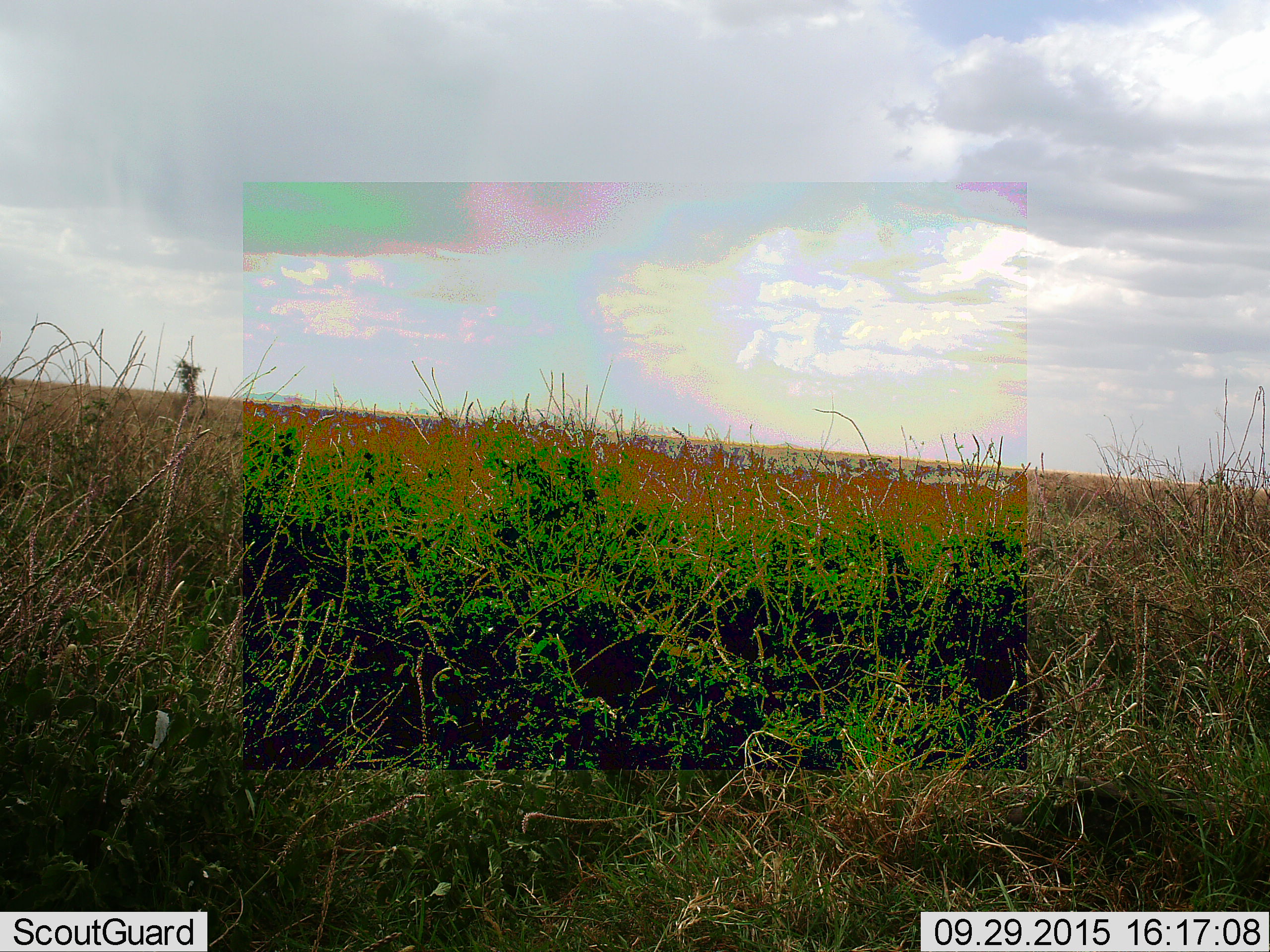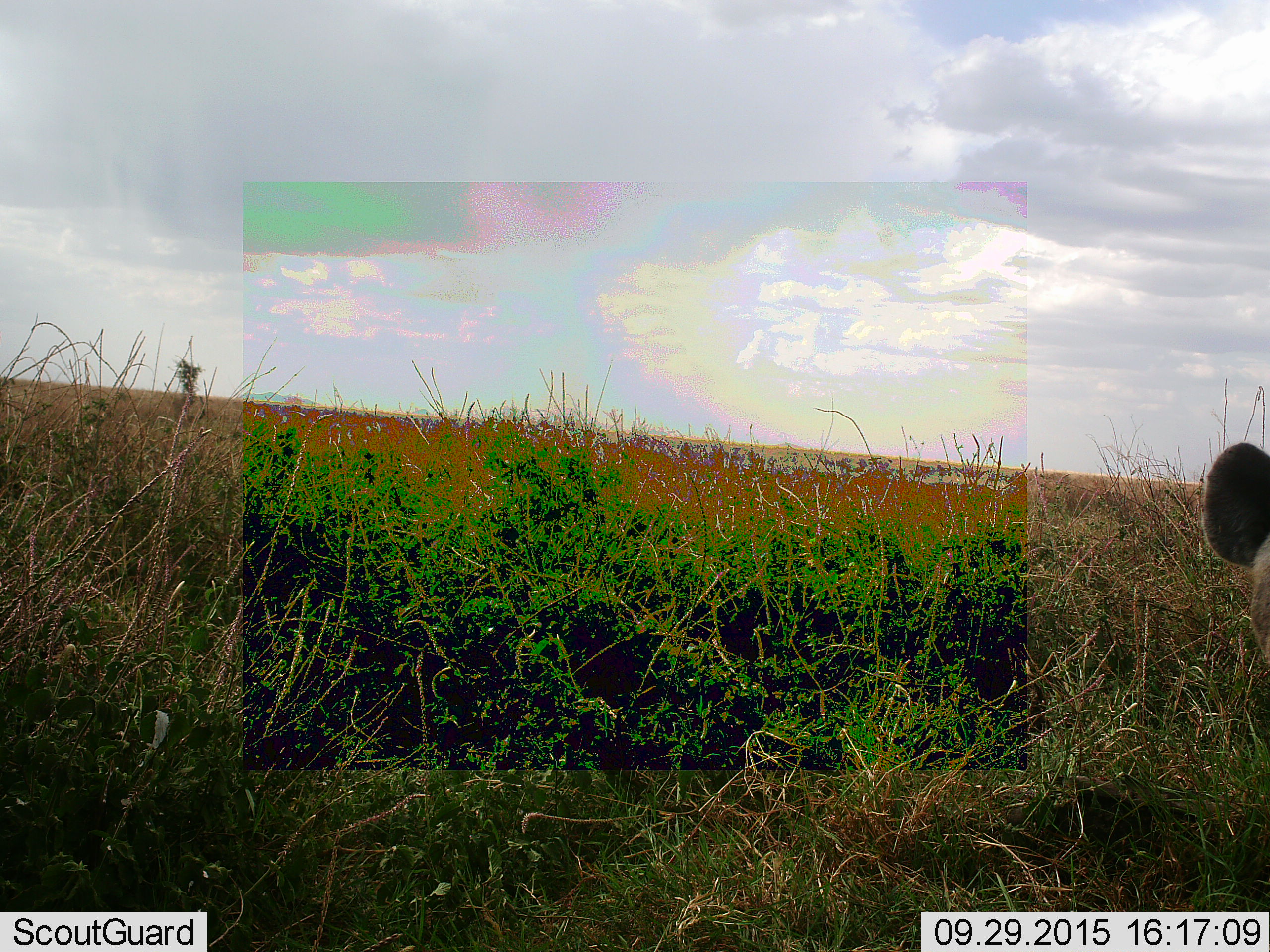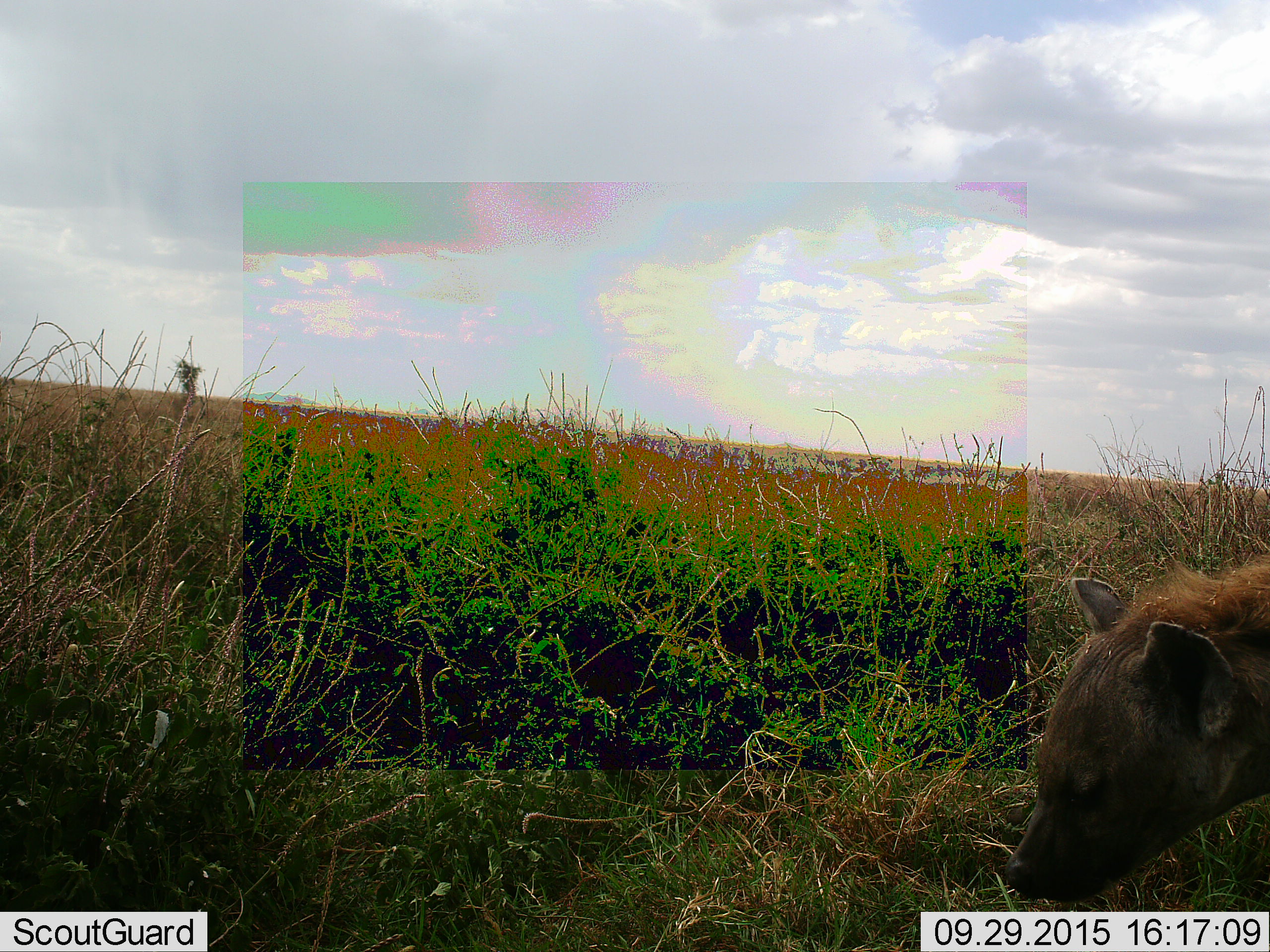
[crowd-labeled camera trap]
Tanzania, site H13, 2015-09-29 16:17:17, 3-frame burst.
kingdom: Animalia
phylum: Chordata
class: Mammalia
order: Carnivora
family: Hyaenidae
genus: Crocuta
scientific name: Crocuta crocuta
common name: spotted hyena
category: hyenaspotted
Hyenaspotted (spotted hyena) (Crocuta crocuta), count 1. Behavior (volunteer vote fractions): standing 17%, resting 0%, moving 100%, interacting 0%. Young present (vote fraction): 0%. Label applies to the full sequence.